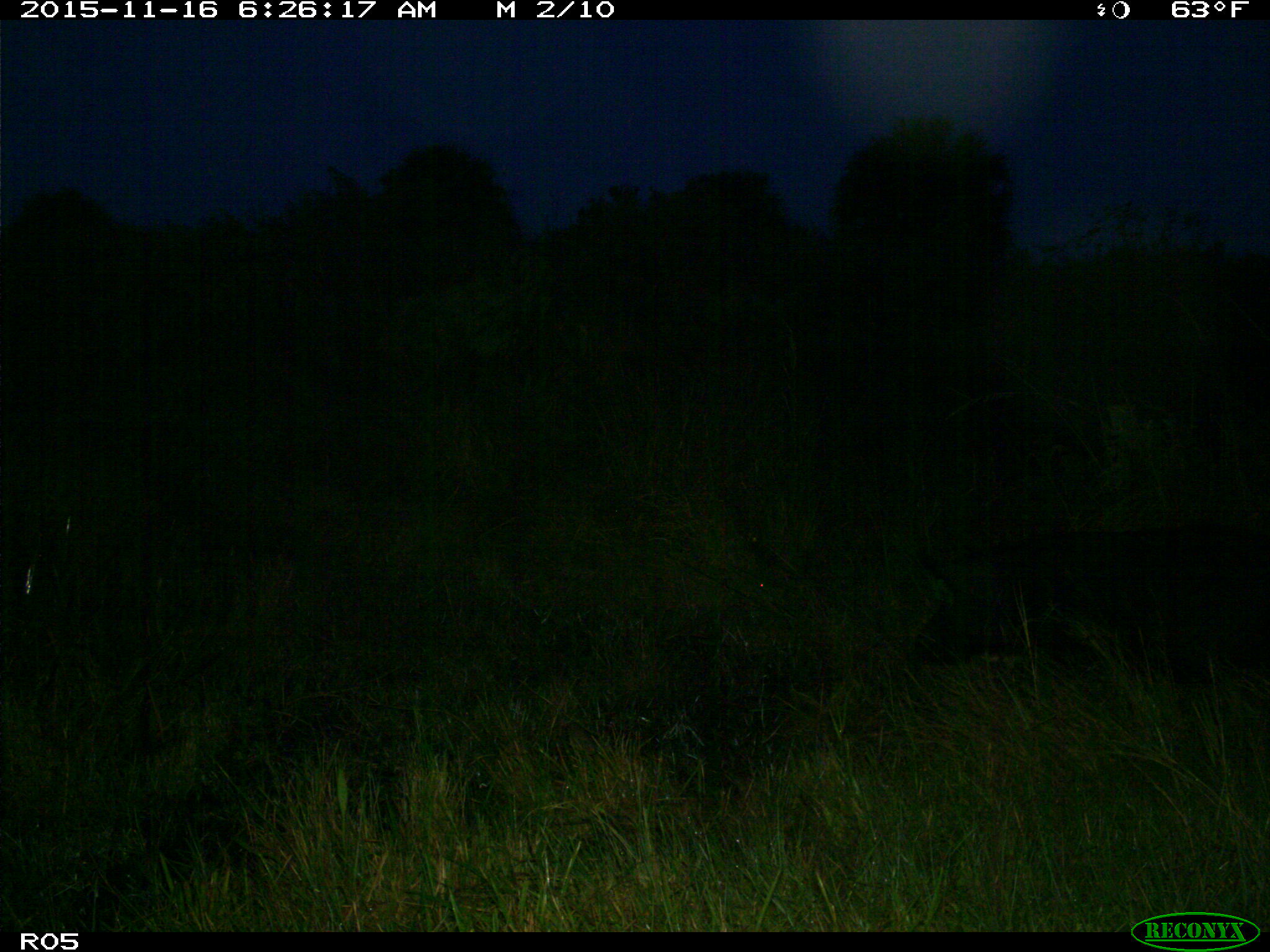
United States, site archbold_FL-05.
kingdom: Animalia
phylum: Chordata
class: Mammalia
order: Artiodactyla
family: Suidae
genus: Sus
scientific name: Sus scrofa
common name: wild boar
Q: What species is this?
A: Sus scrofa (wild boar).